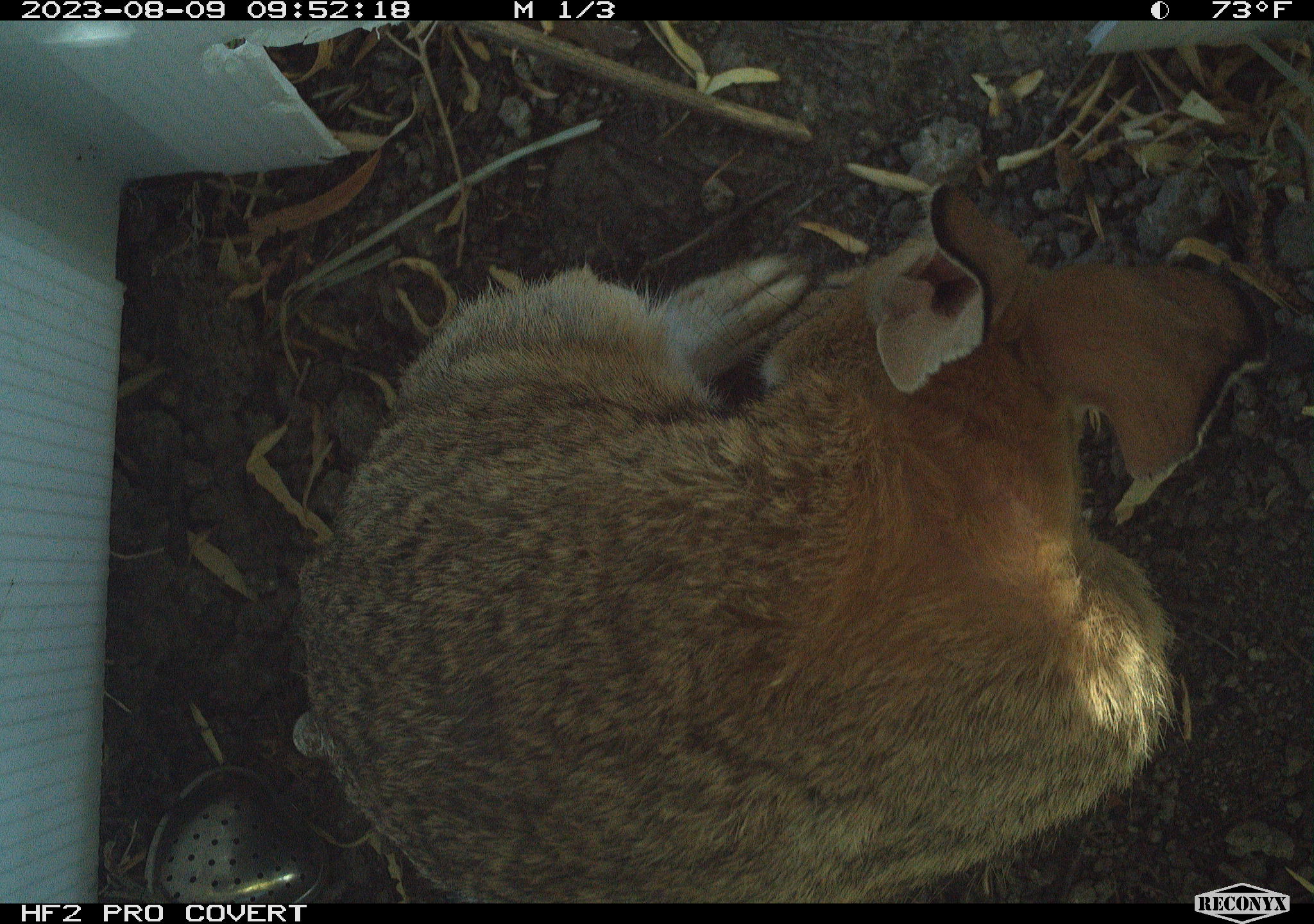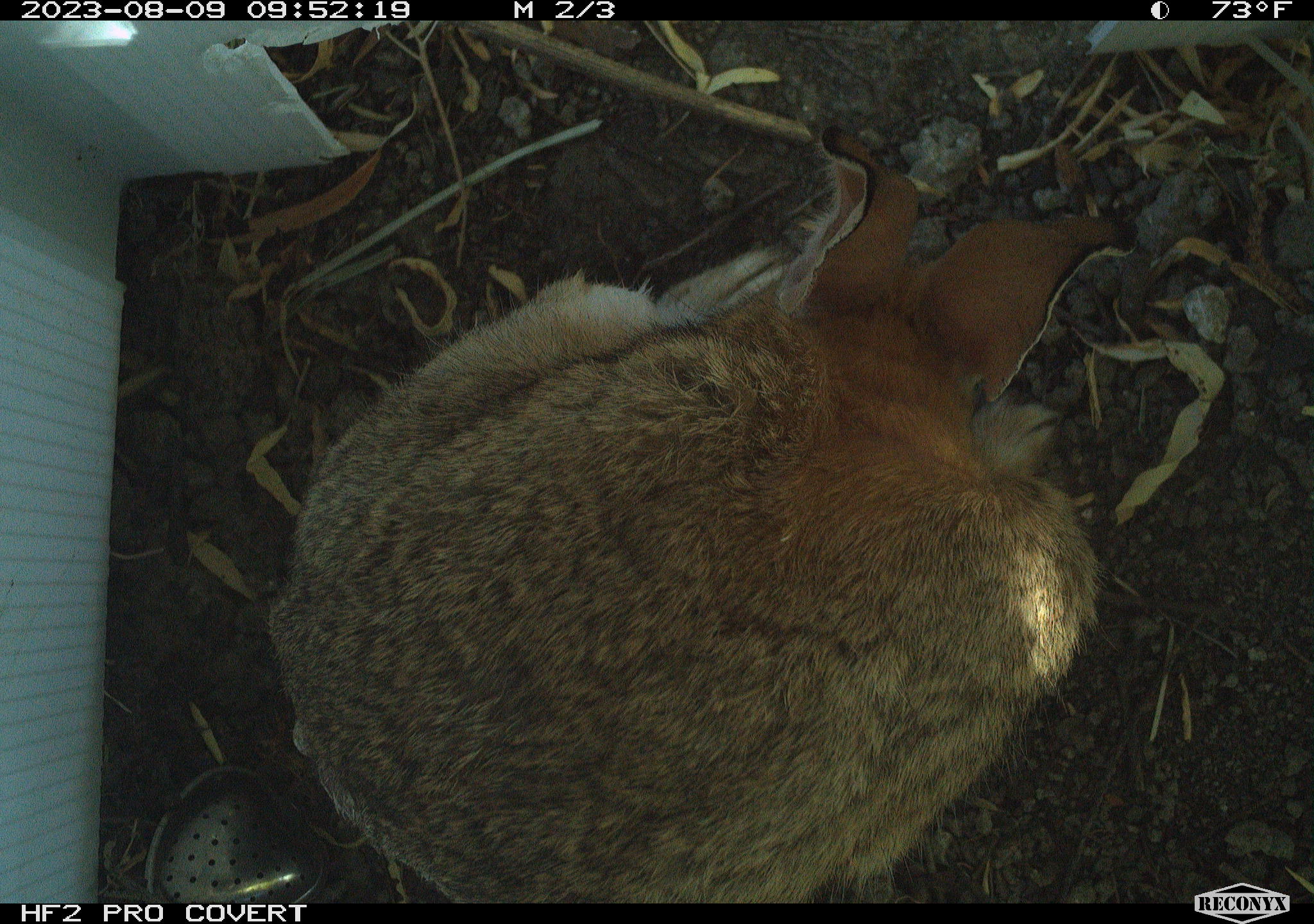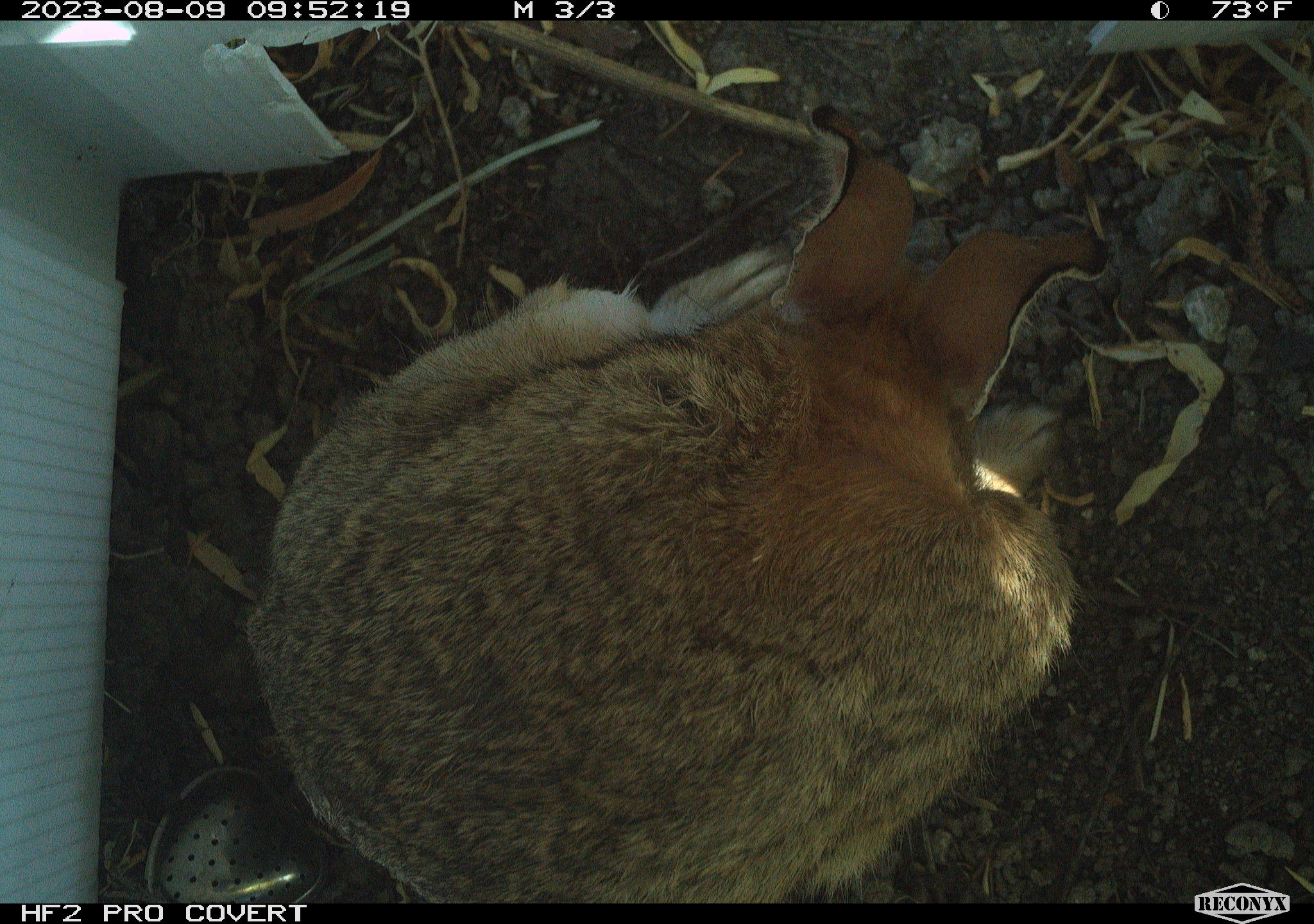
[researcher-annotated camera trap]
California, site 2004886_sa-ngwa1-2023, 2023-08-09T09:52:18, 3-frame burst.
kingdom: Animalia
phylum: Chordata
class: Mammalia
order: Lagomorpha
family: Leporidae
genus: Sylvilagus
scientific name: Sylvilagus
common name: cottontail rabbits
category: sylvilagus species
Sylvilagus species (cottontail rabbits) (Sylvilagus).